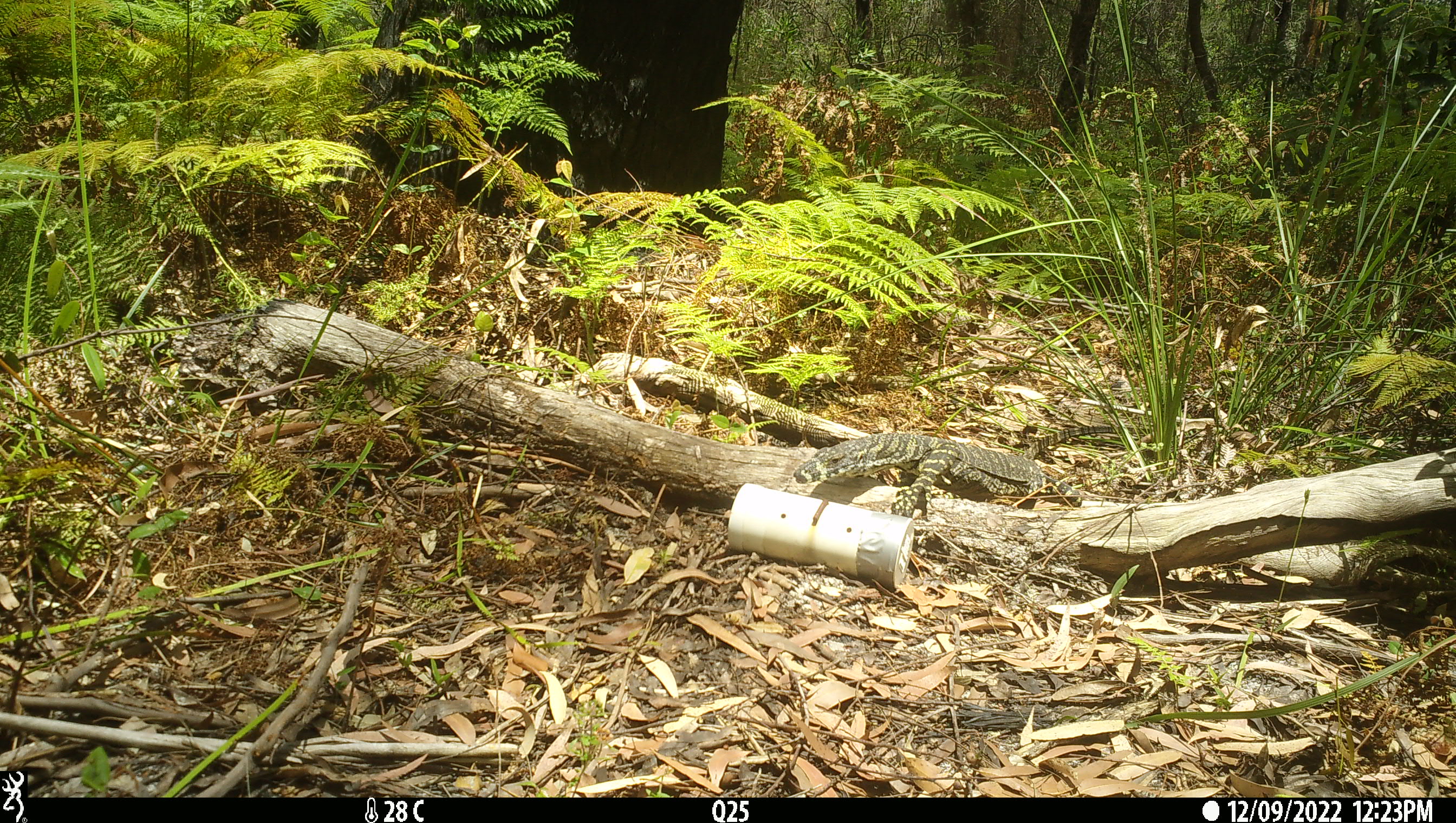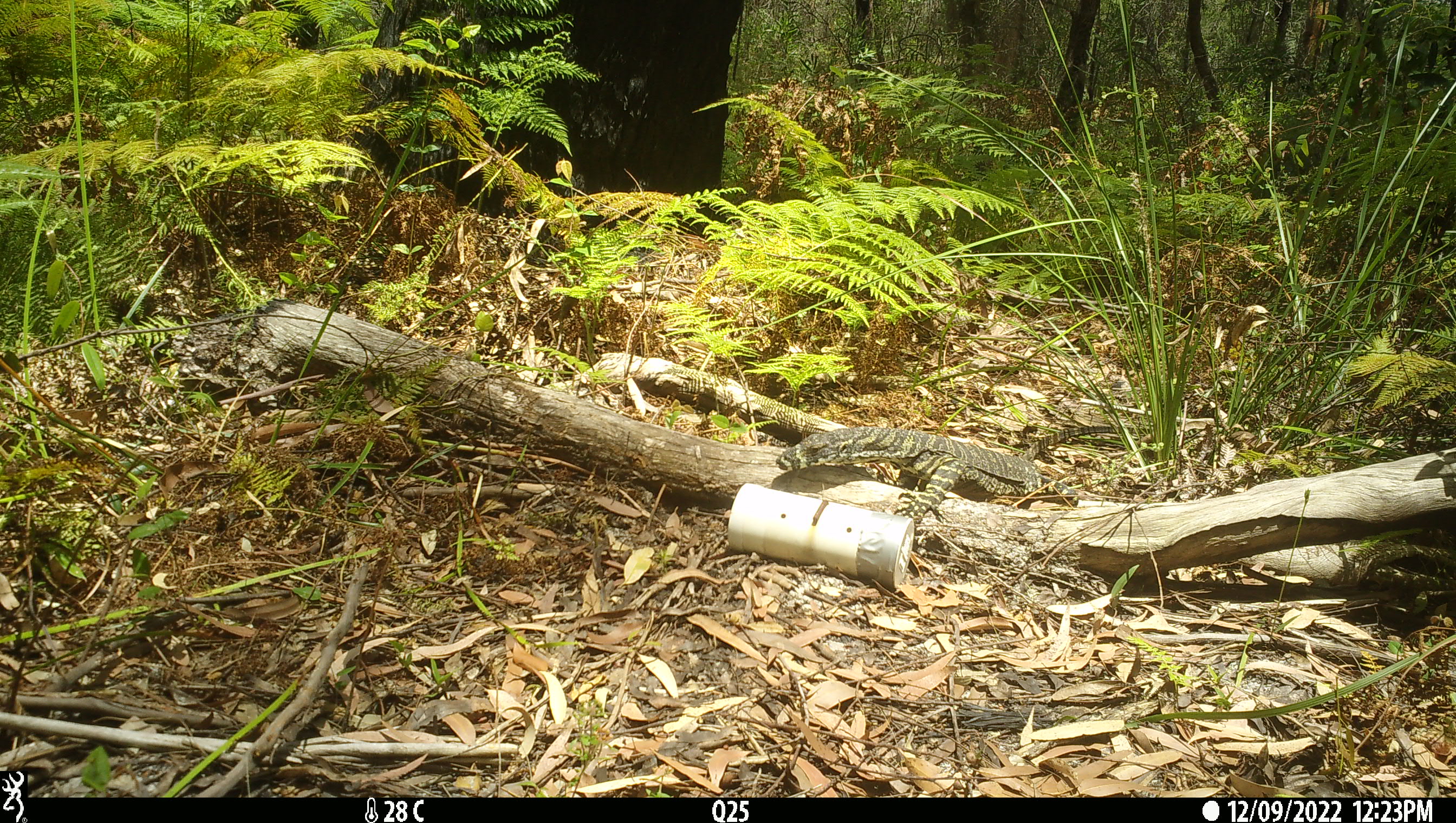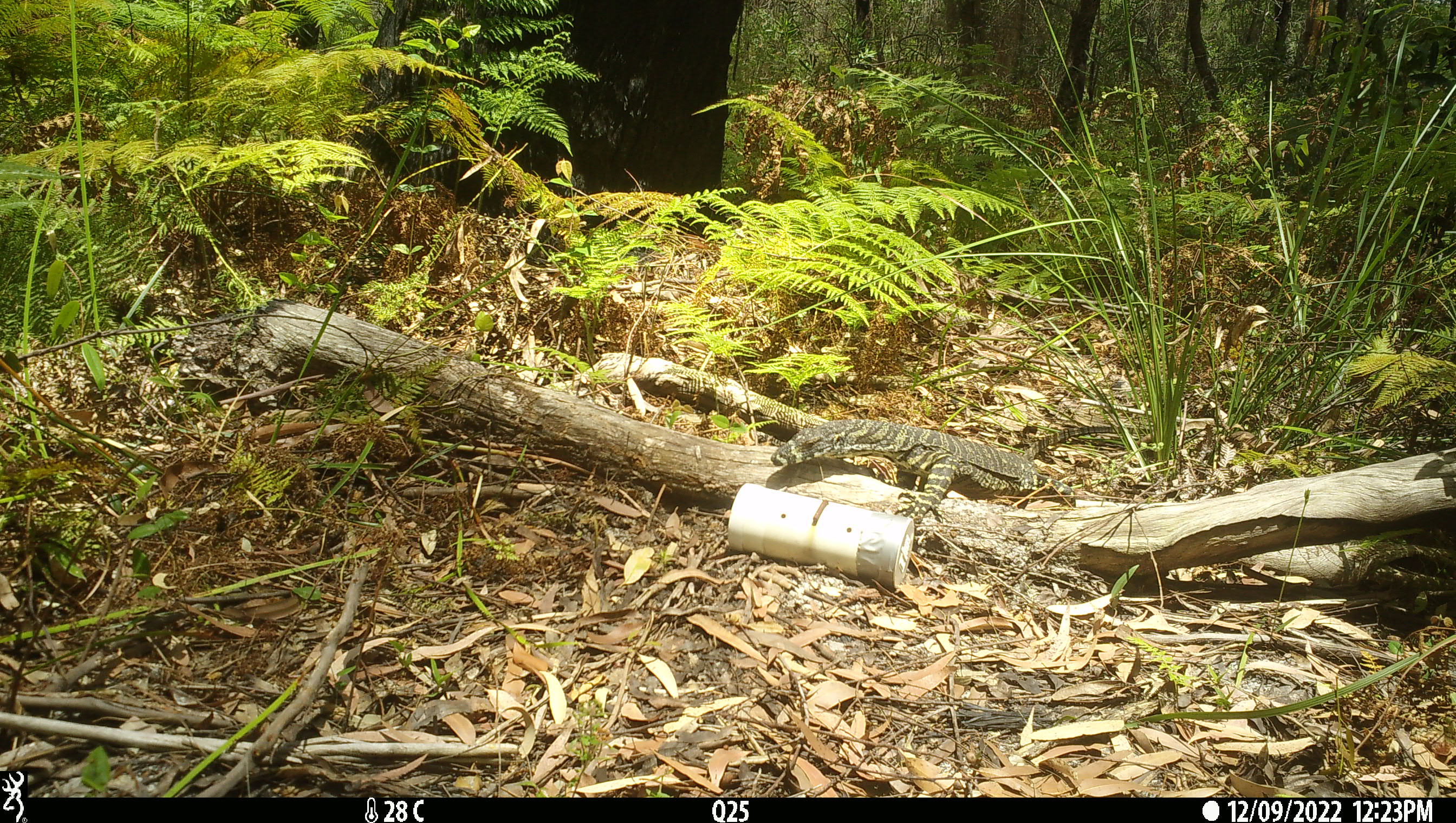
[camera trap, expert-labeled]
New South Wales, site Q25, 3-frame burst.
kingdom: Animalia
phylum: Chordata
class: Reptilia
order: Squamata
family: Varanidae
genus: Varanus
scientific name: Varanus varius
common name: lace monitor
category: goanna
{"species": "goanna (lace monitor) (Varanus varius)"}